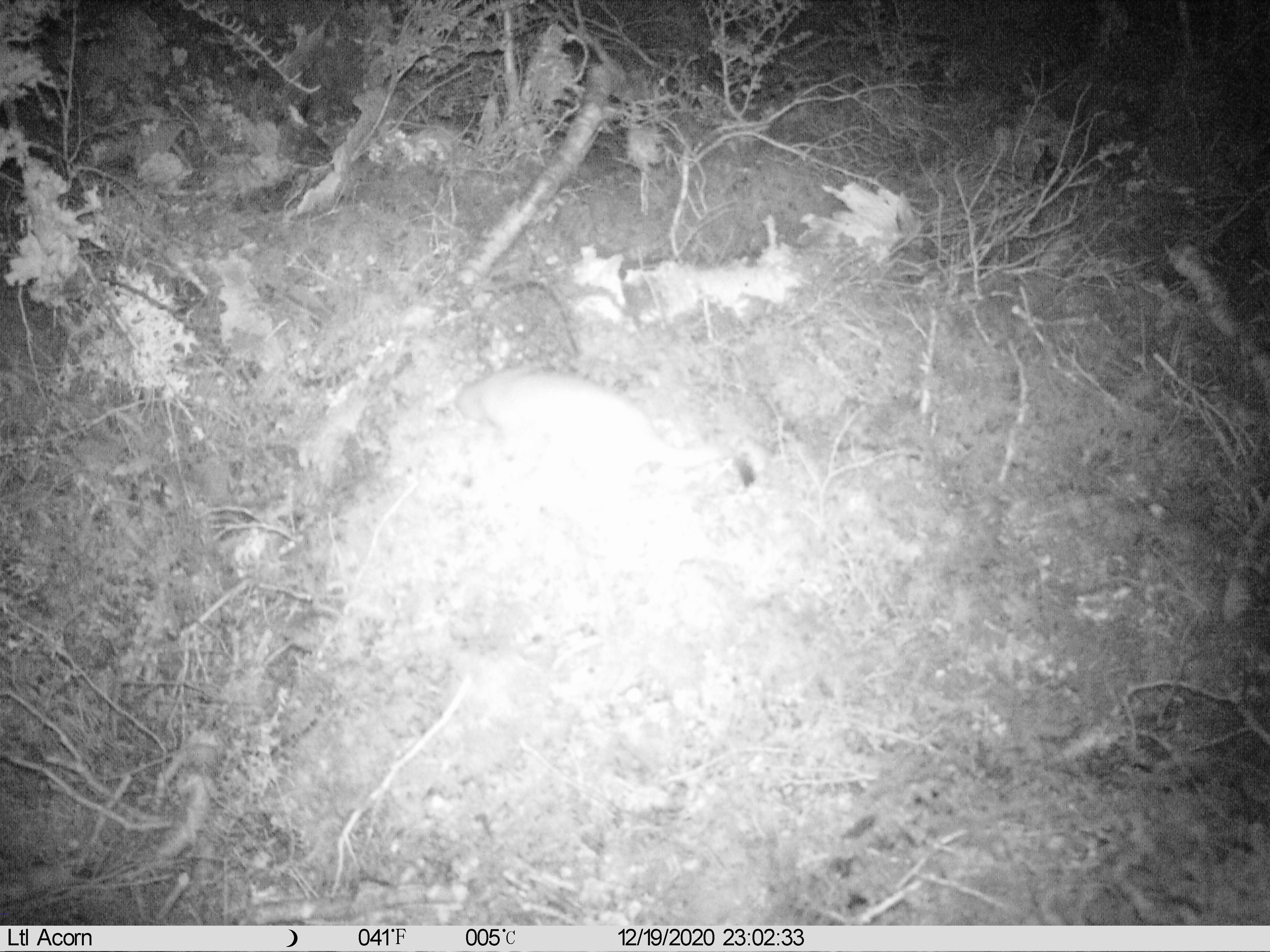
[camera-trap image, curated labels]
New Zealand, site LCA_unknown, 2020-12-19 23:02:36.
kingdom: Animalia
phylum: Chordata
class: Mammalia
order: Carnivora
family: Mustelidae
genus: Mustela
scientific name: Mustela erminea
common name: stoat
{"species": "stoat (Mustela erminea)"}